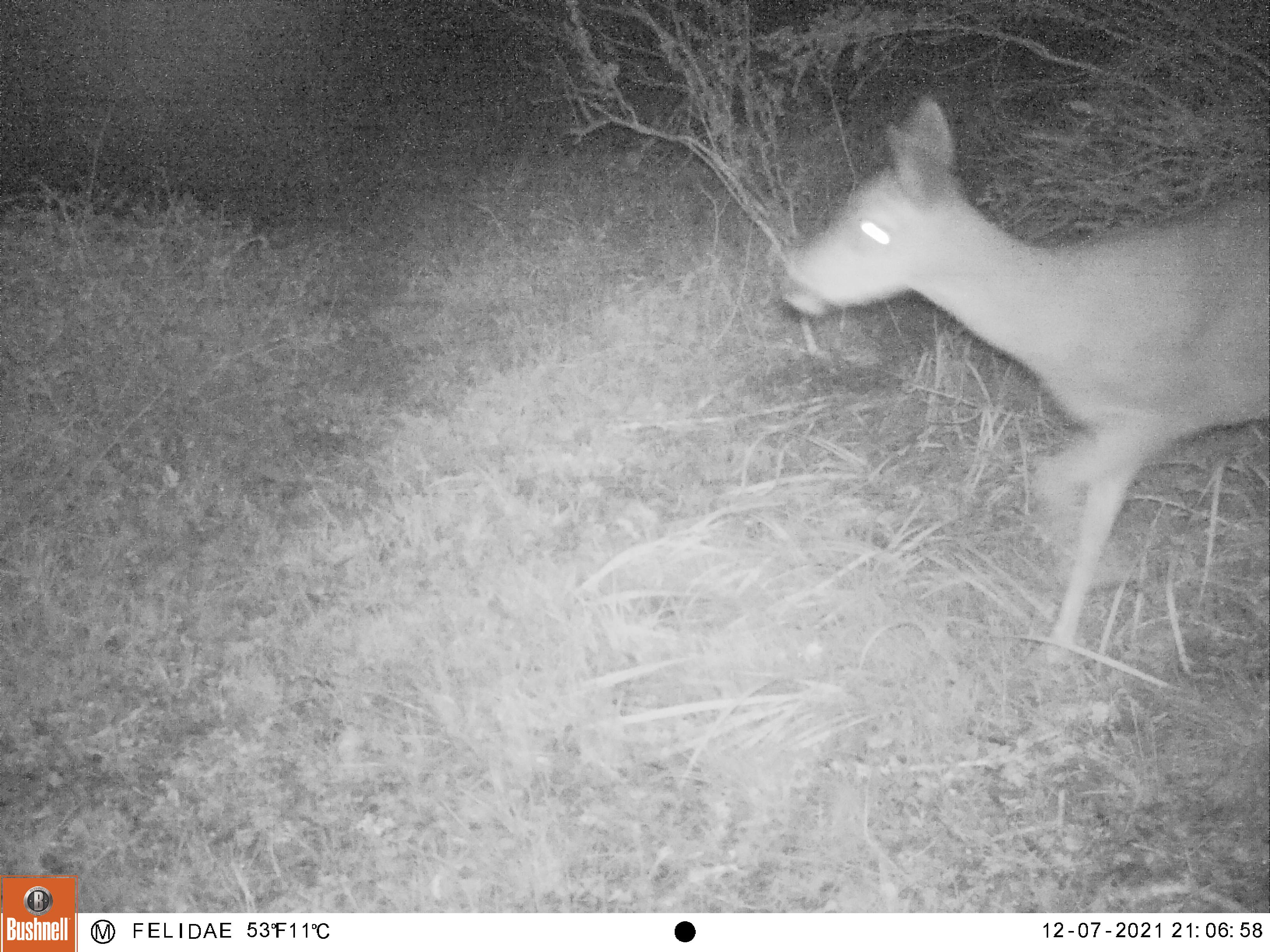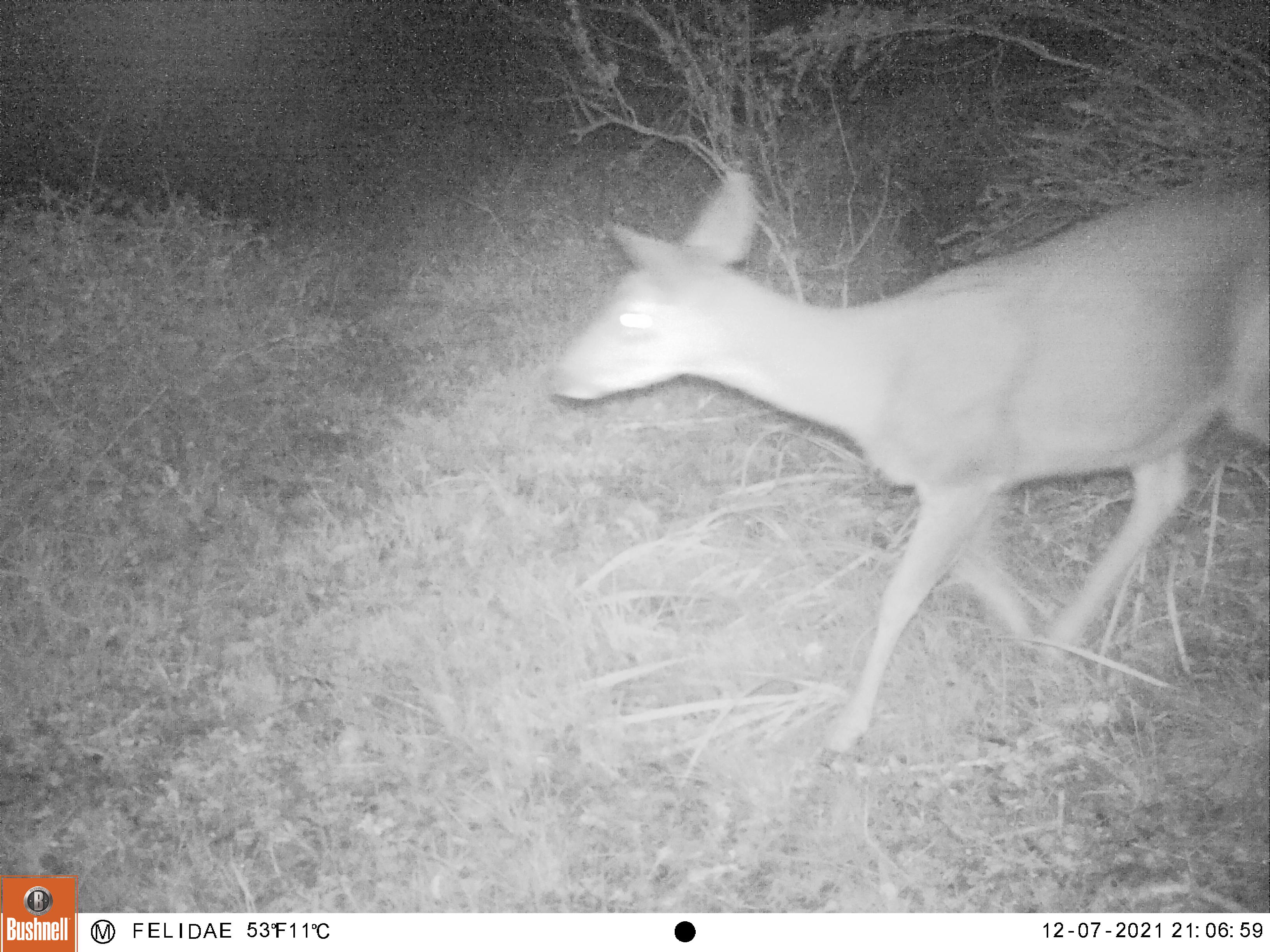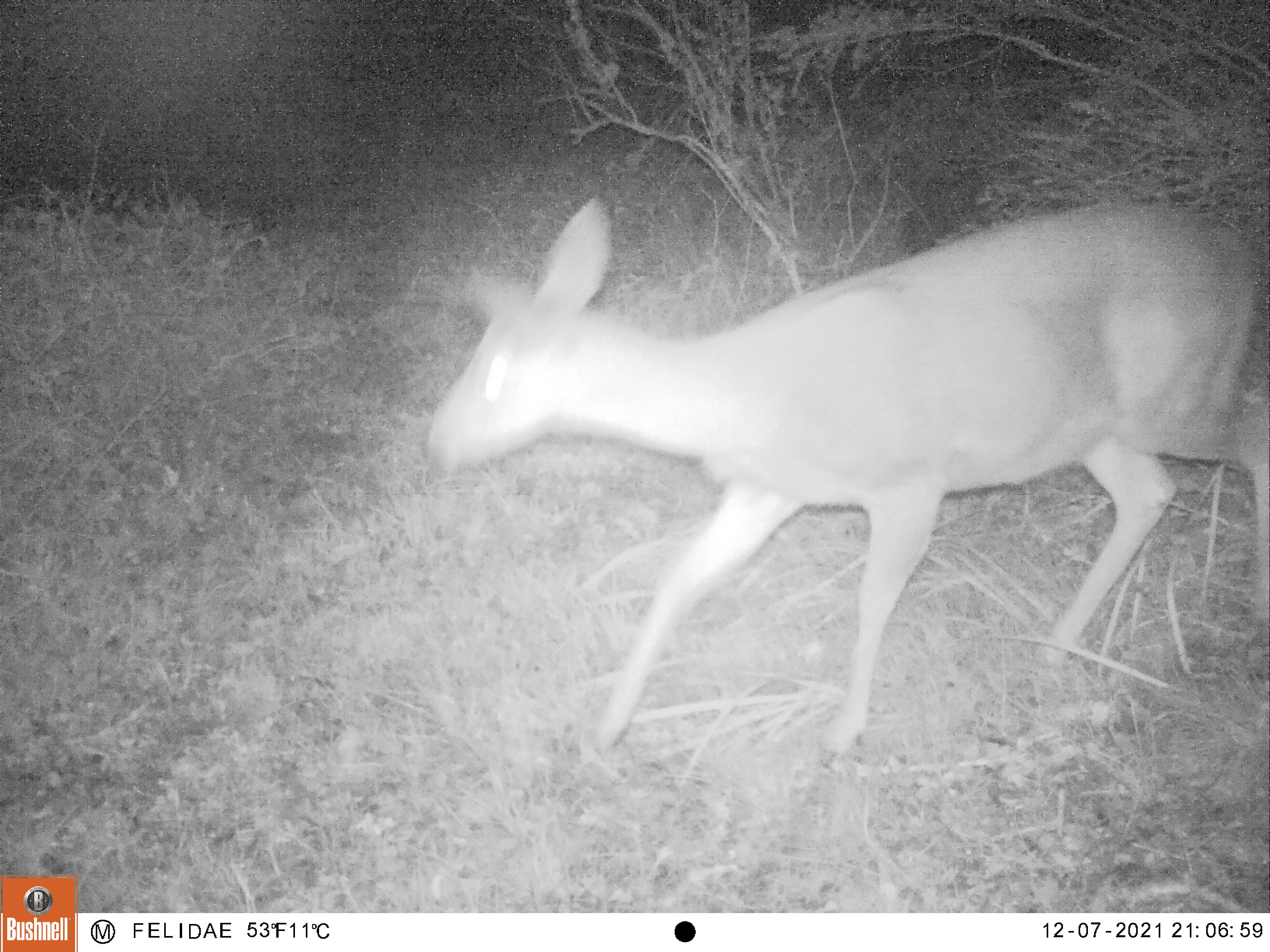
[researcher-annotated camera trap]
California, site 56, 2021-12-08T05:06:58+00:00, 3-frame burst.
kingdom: Animalia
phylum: Chordata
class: Mammalia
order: Artiodactyla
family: Cervidae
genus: Odocoileus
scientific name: Odocoileus hemionus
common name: mule deer